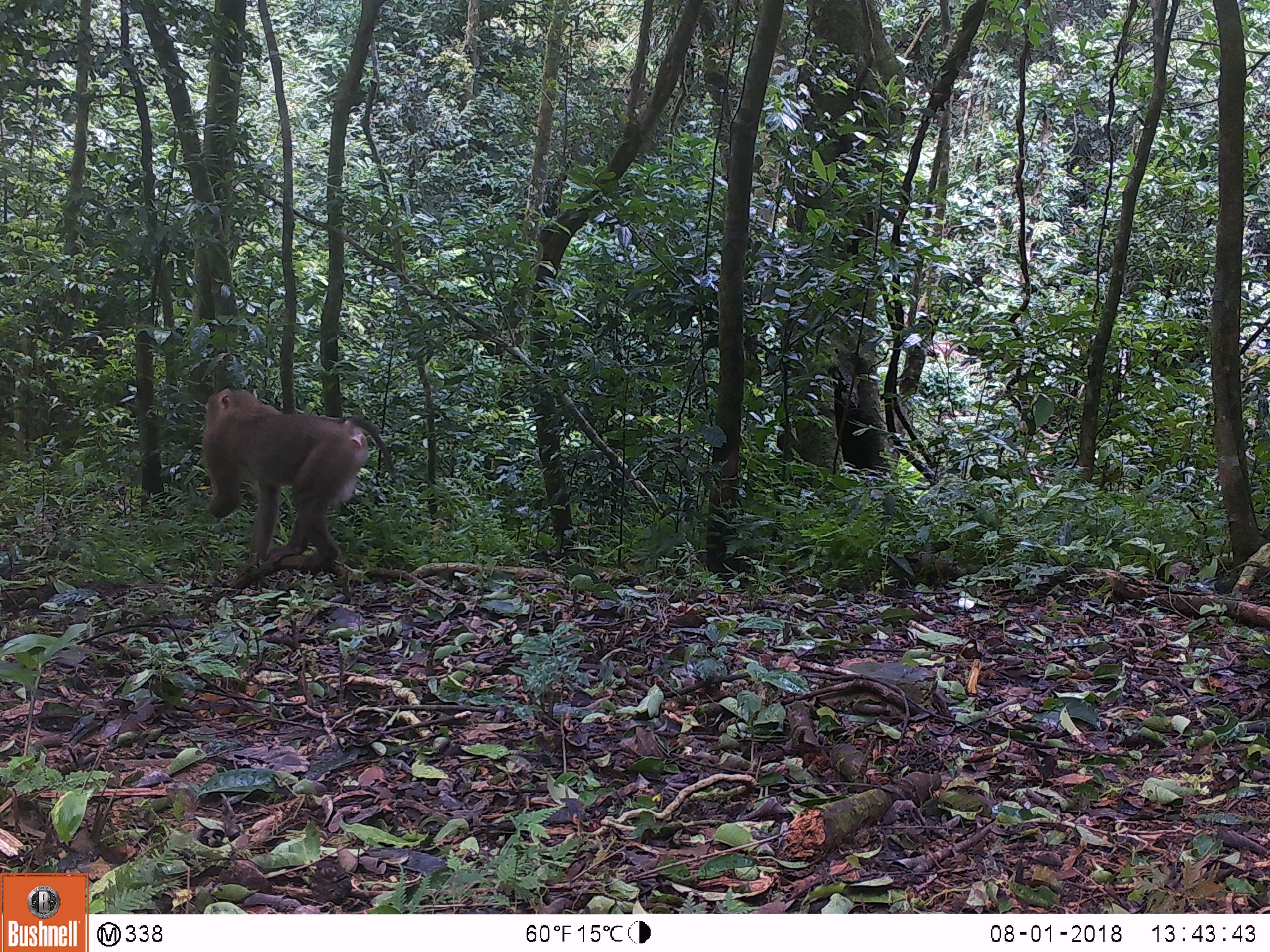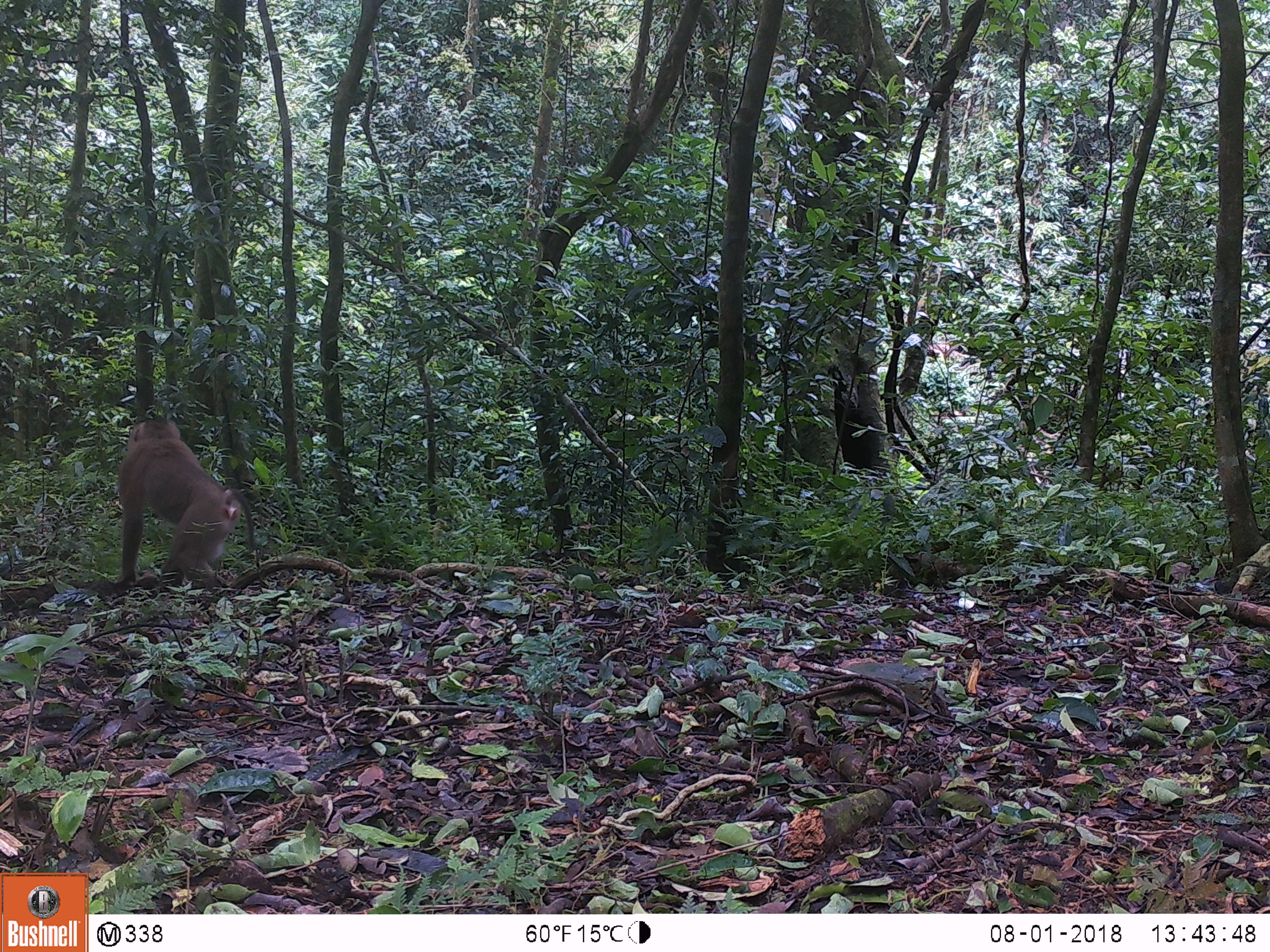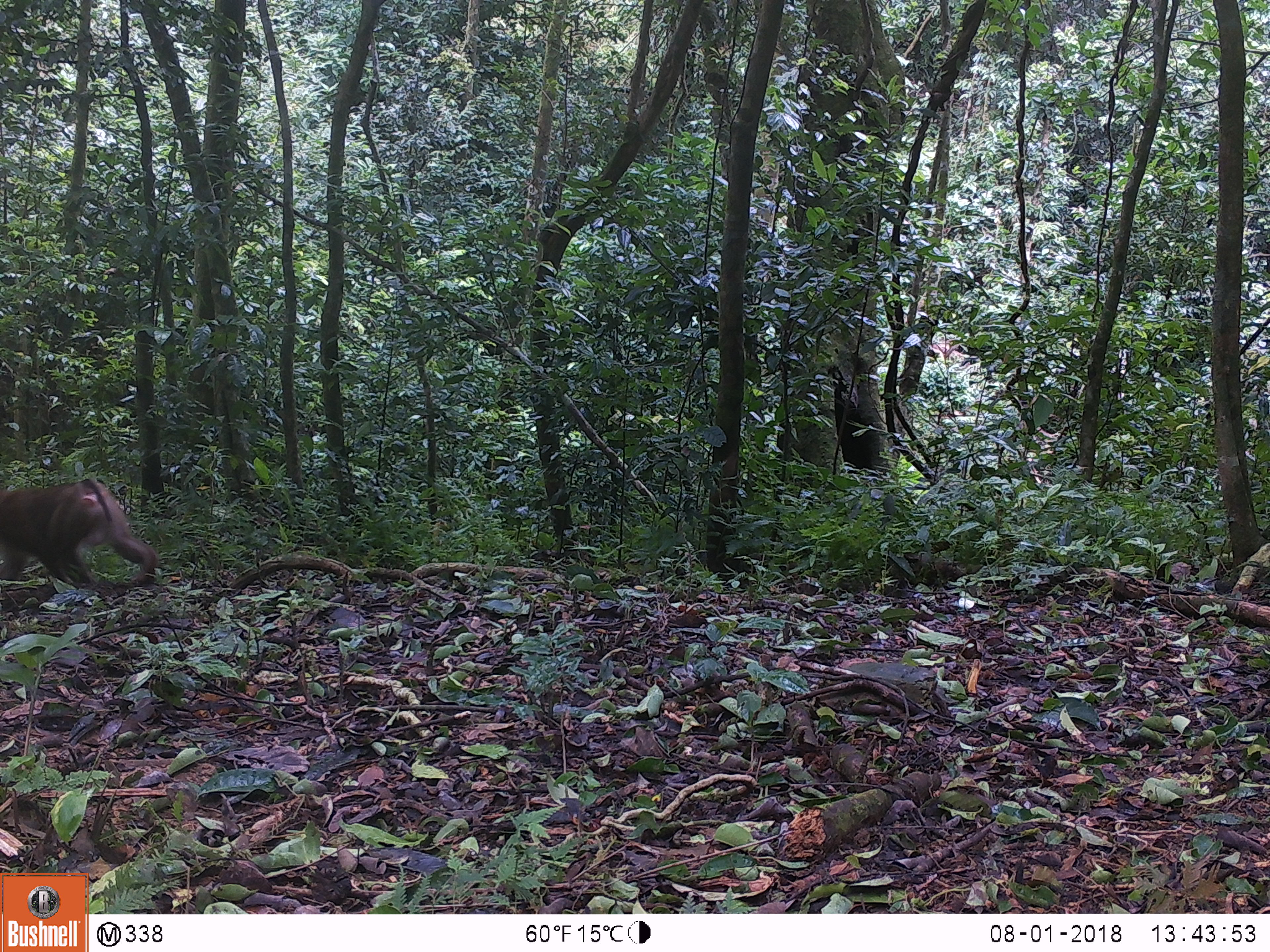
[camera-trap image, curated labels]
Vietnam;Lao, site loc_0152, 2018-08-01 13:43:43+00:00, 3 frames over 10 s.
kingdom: Animalia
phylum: Chordata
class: Mammalia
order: Primates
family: Cercopithecidae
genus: Macaca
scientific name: Macaca nemestrina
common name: pig-tailed macaque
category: pig tailed macaque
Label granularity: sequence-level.